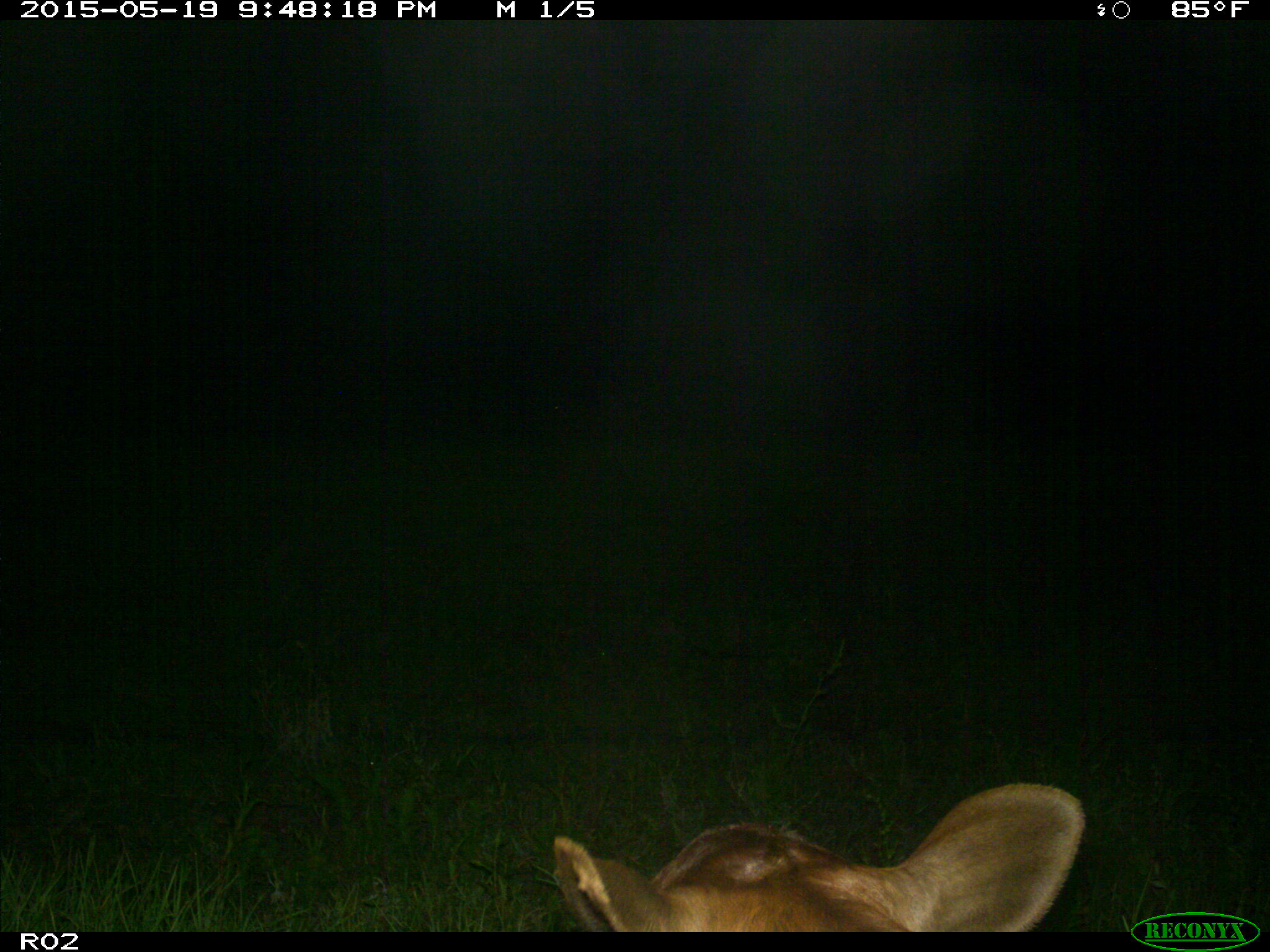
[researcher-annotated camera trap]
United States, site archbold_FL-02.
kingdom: Animalia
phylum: Chordata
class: Mammalia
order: Artiodactyla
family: Bovidae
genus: Bos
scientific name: Bos taurus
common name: domestic cow